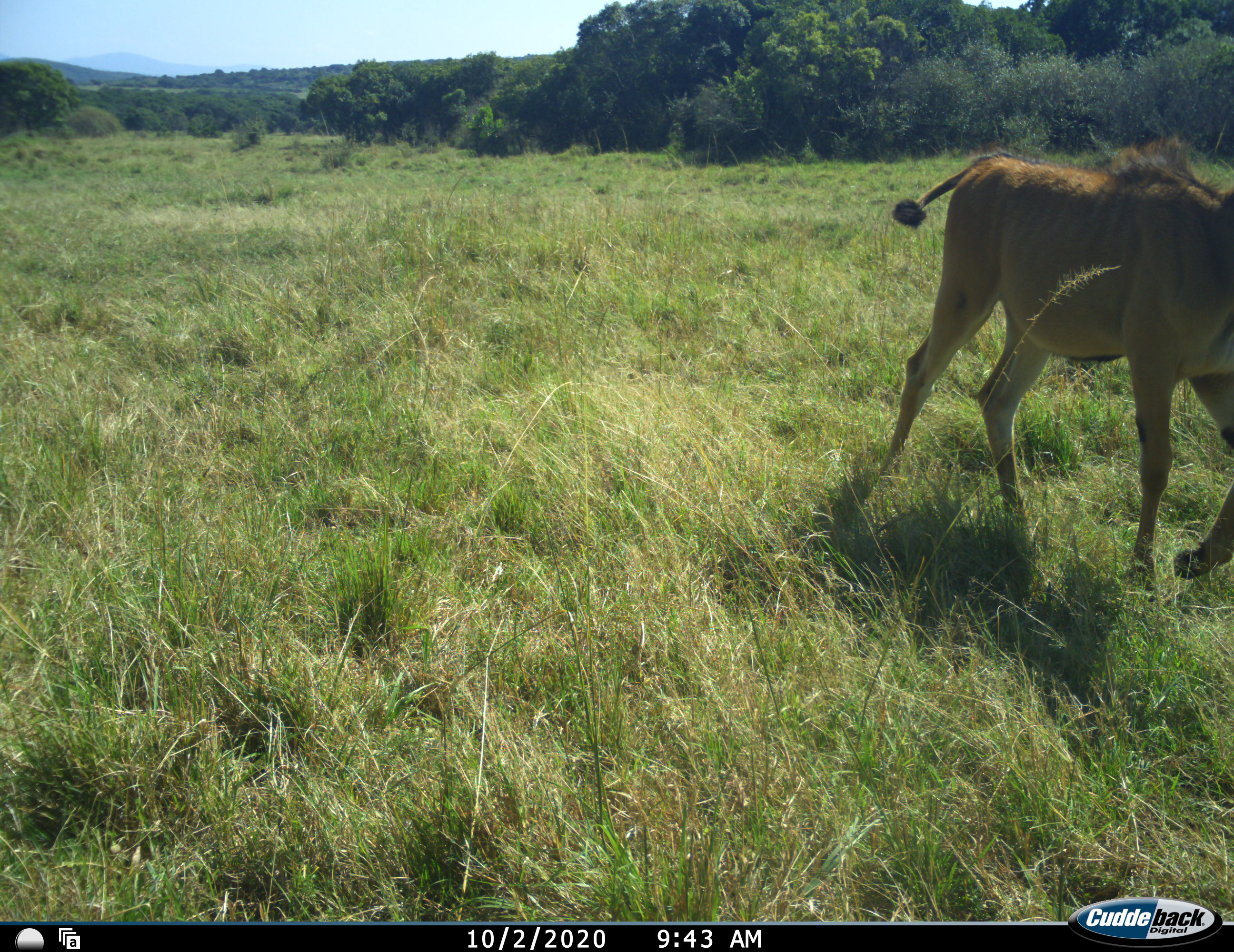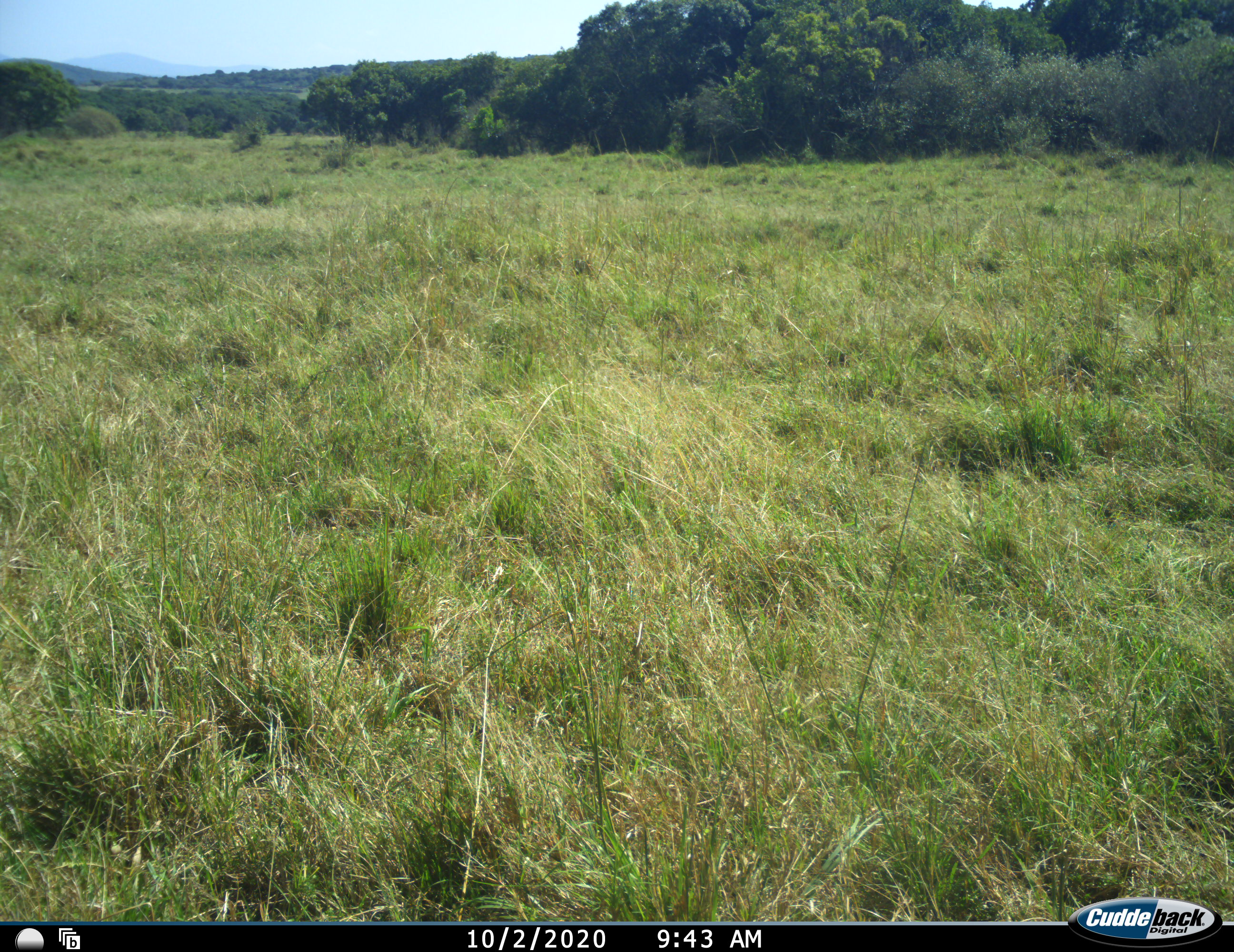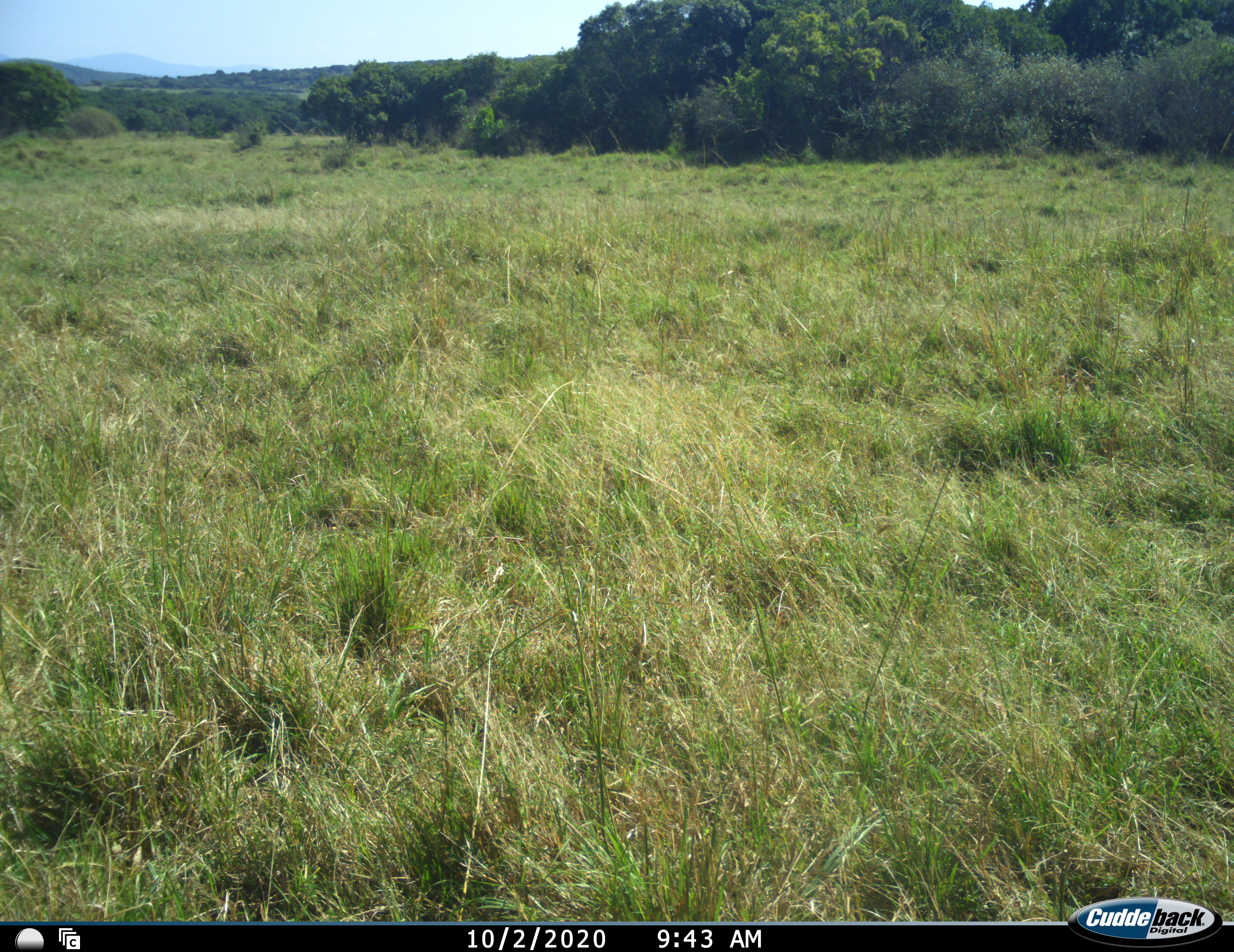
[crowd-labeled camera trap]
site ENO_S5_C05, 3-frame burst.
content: unidentified animal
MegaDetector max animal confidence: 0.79